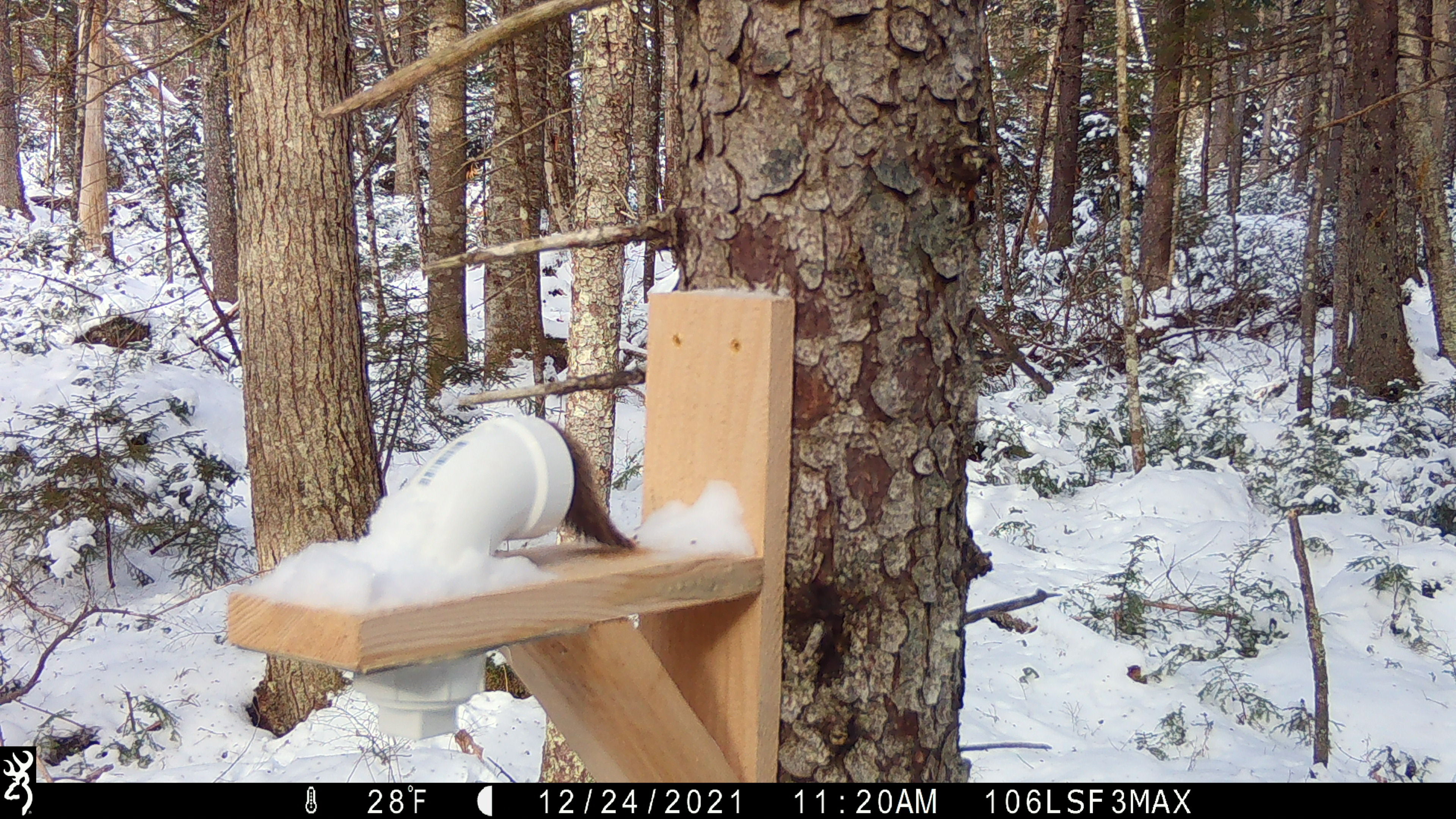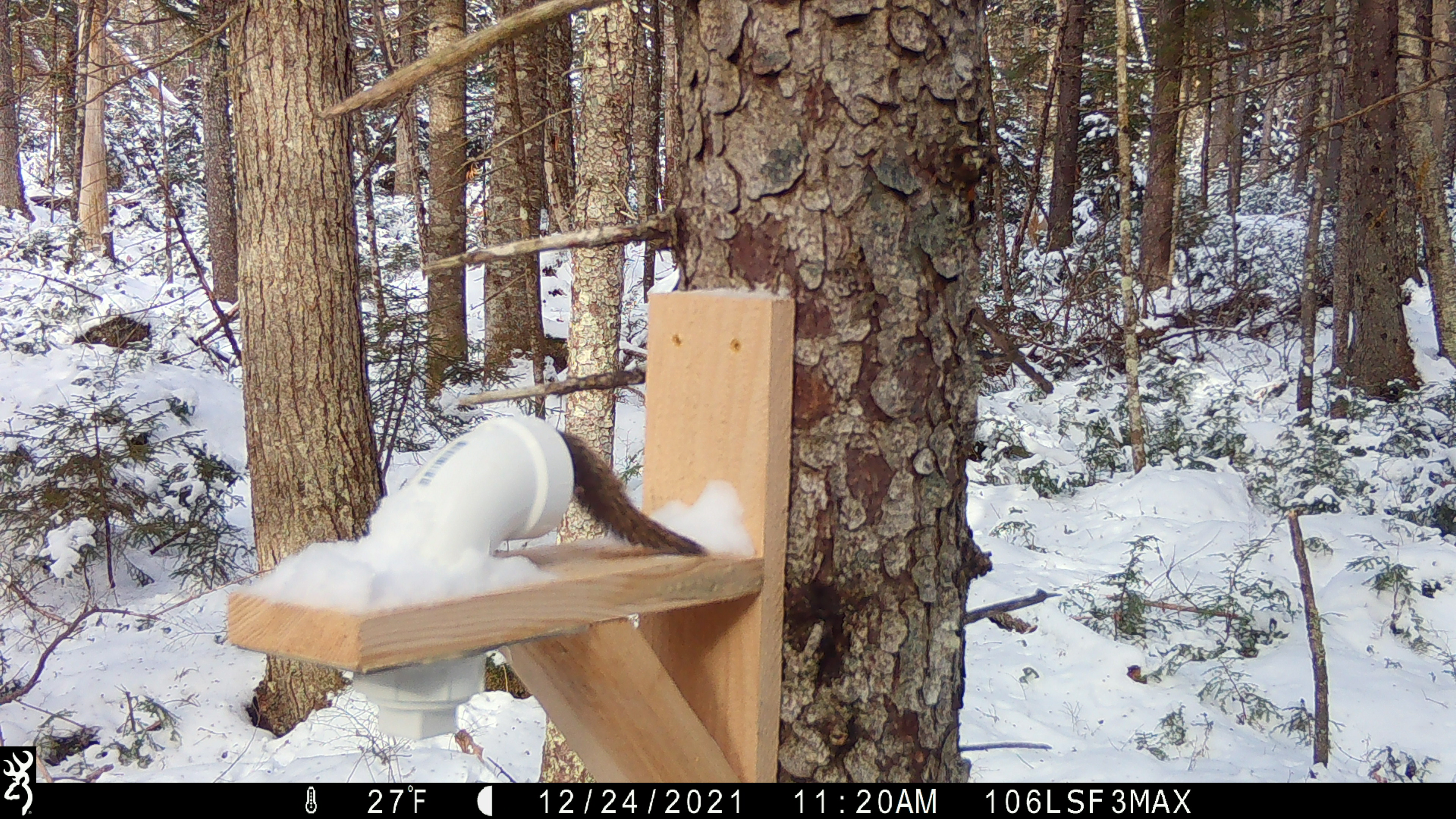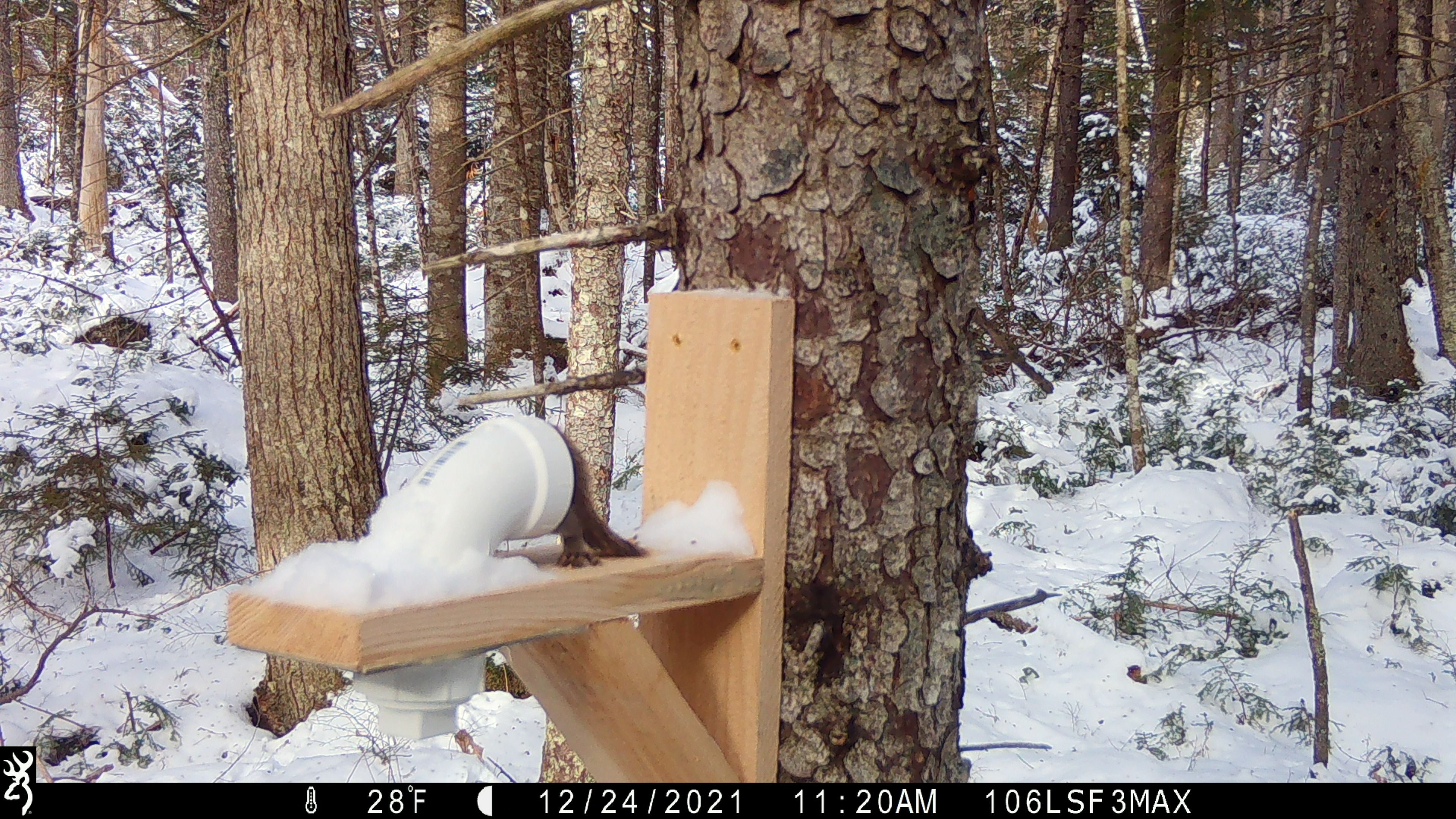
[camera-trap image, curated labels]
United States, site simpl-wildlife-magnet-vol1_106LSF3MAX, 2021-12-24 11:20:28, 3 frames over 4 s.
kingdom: Animalia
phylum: Chordata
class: Mammalia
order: Rodentia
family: Sciuridae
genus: Tamiasciurus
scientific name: Tamiasciurus hudsonicus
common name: red squirrel